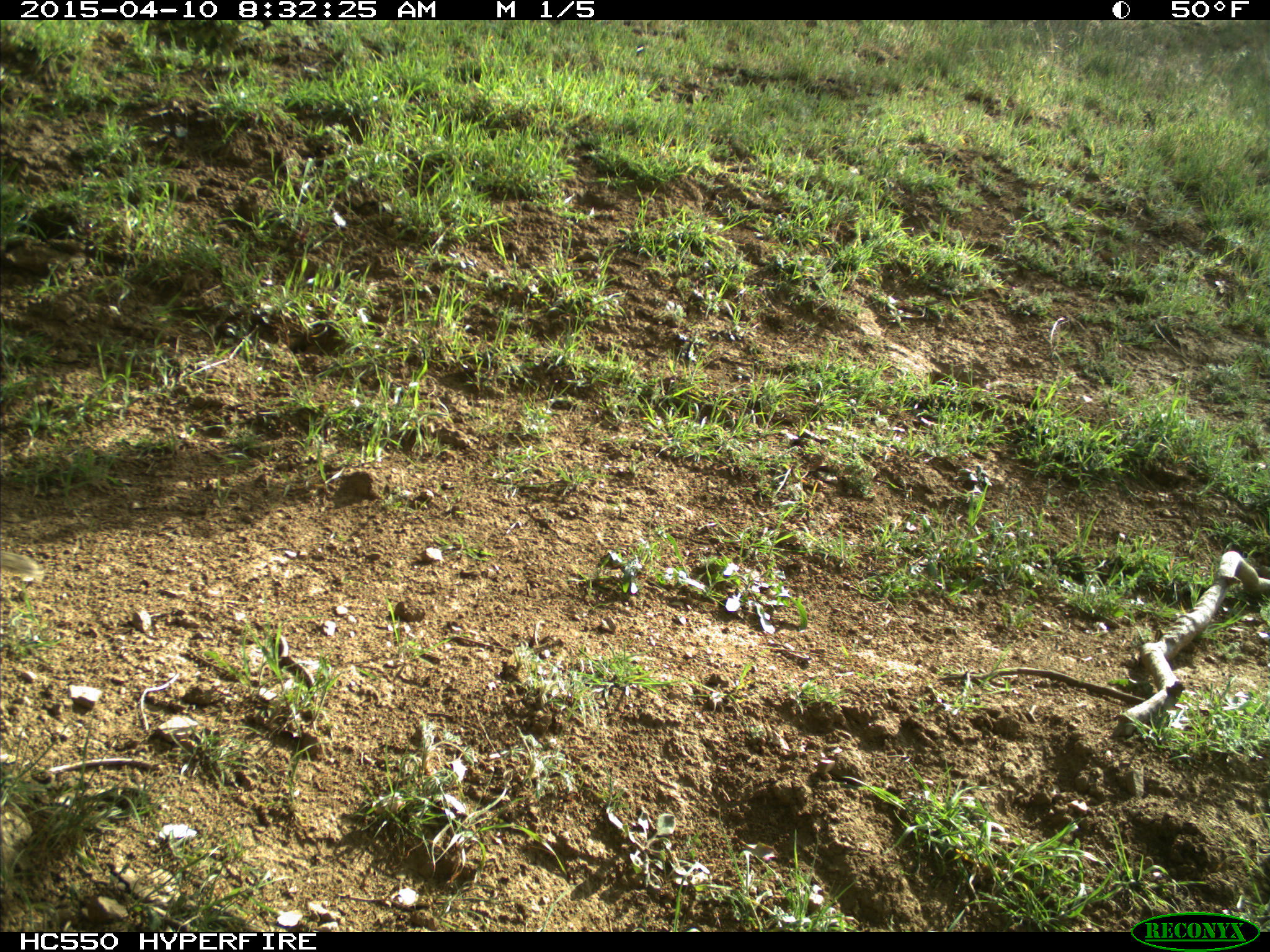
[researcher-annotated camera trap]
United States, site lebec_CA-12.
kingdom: Animalia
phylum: Chordata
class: Mammalia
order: Rodentia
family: Sciuridae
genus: Otospermophilus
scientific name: Otospermophilus beecheyi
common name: california ground squirrel